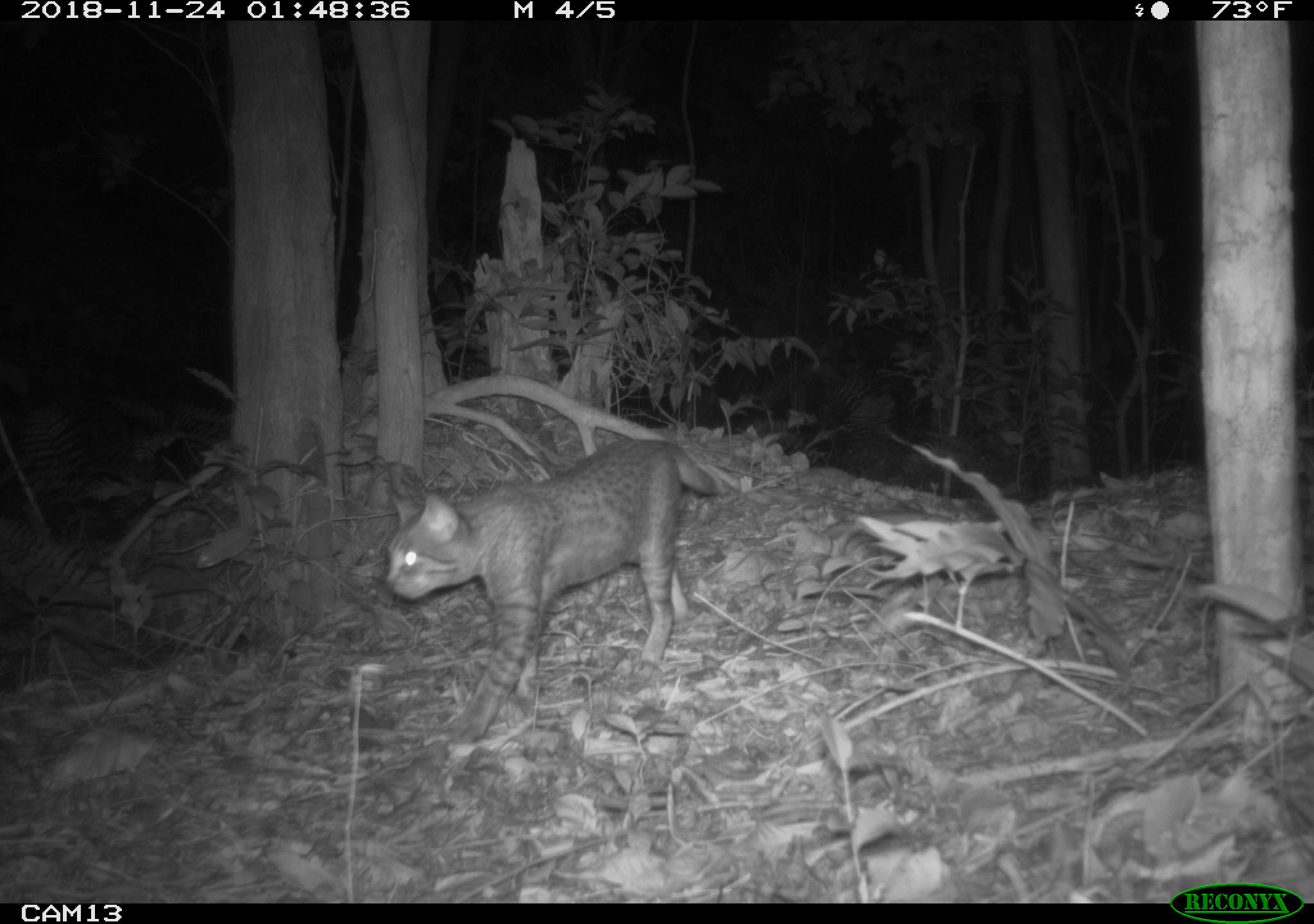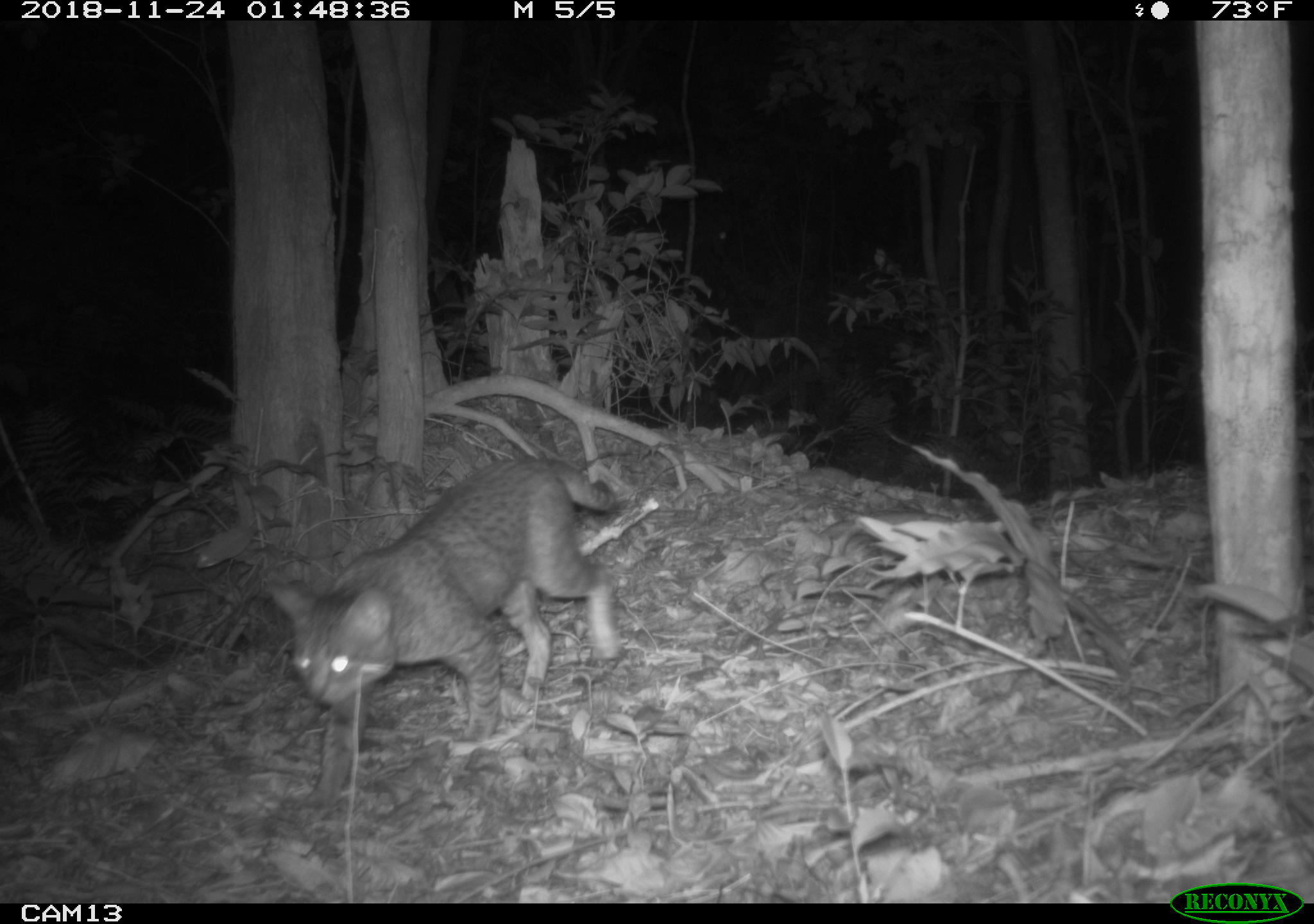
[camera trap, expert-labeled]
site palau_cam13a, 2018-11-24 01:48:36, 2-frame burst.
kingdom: Animalia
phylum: Chordata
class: Mammalia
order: Carnivora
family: Felidae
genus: Felis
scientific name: Felis catus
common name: cat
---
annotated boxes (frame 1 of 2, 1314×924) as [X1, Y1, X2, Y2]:
cat: [379, 439, 716, 753]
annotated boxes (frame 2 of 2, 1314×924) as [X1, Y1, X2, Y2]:
cat: [259, 456, 622, 808]